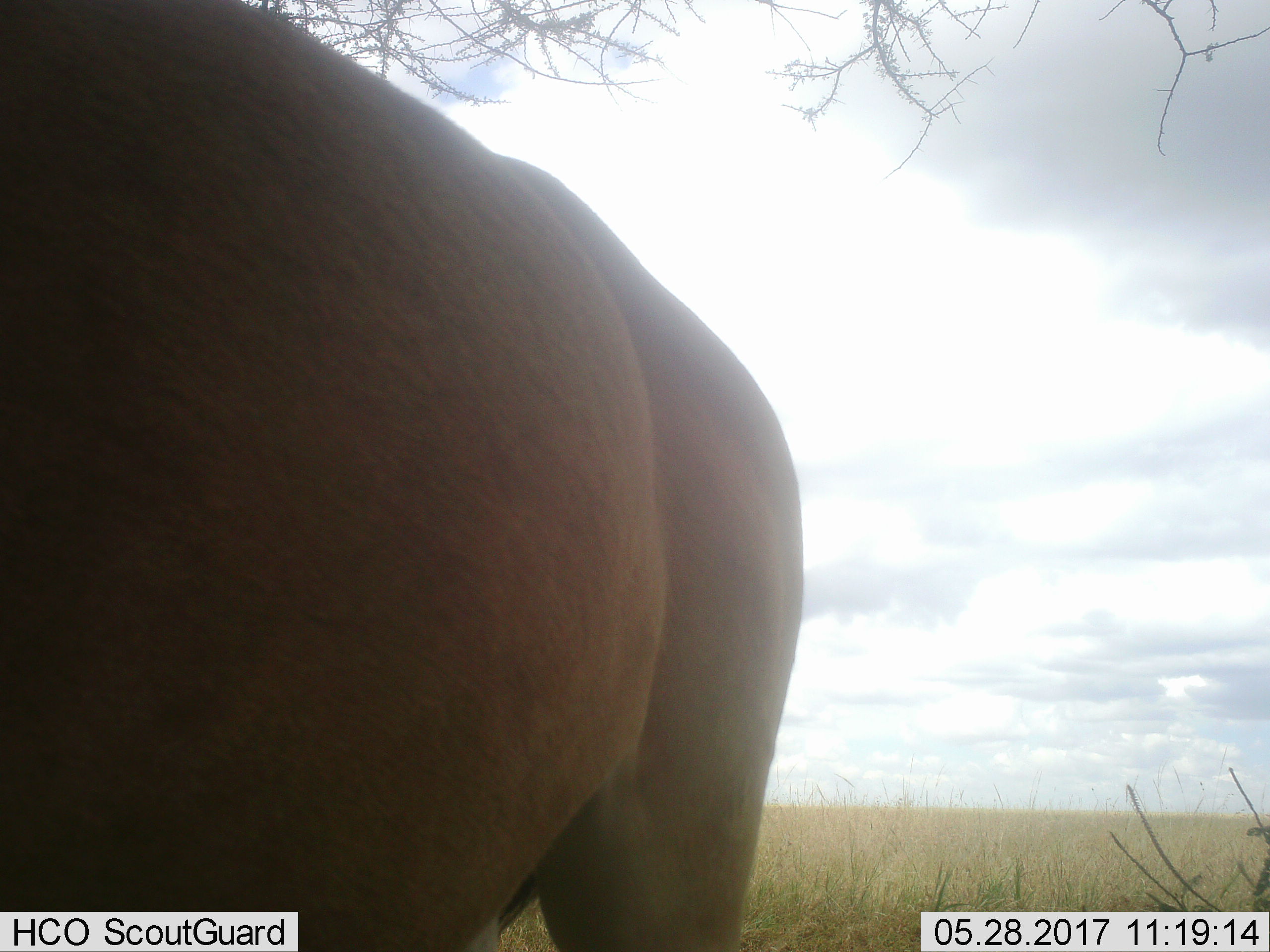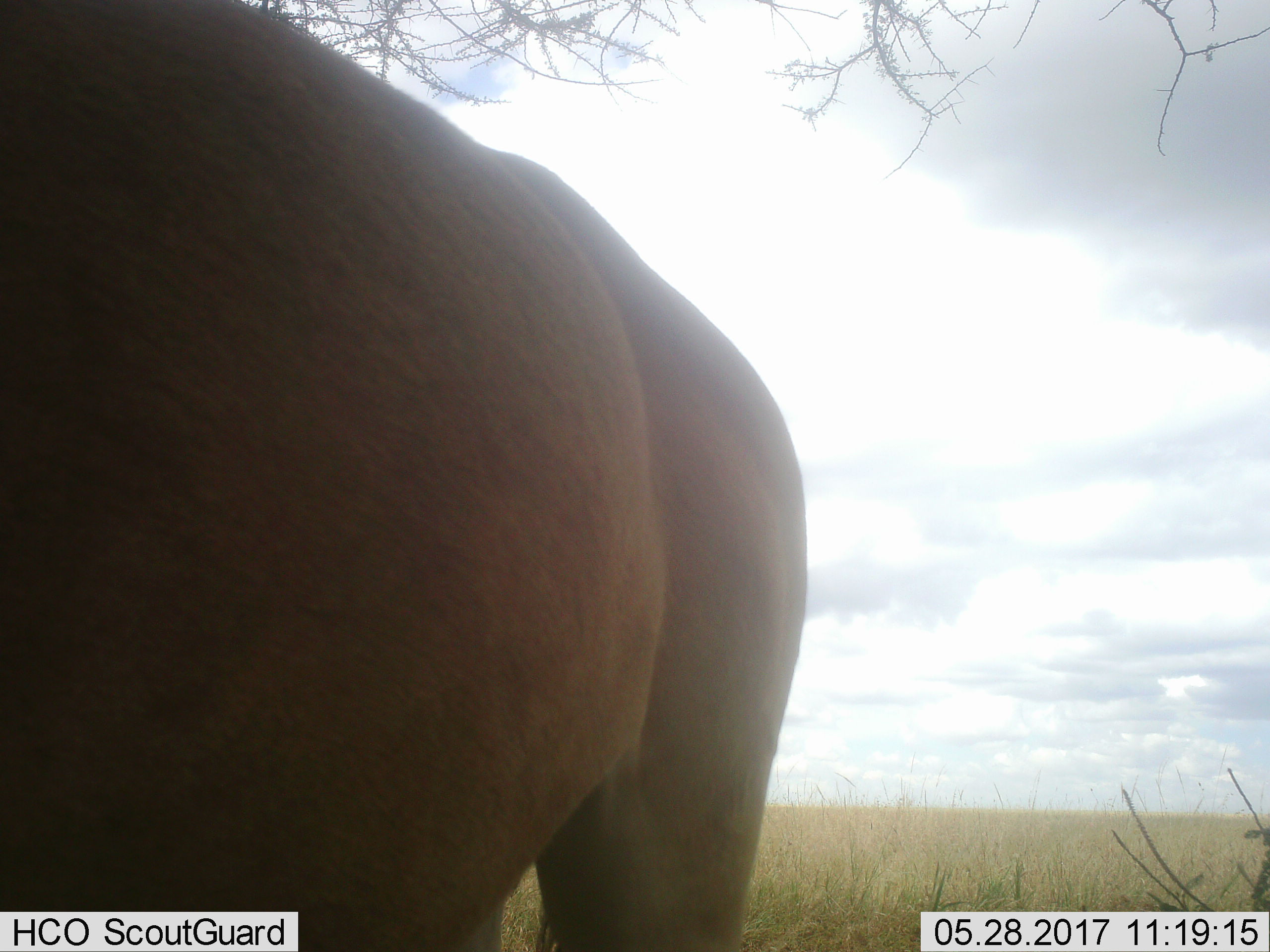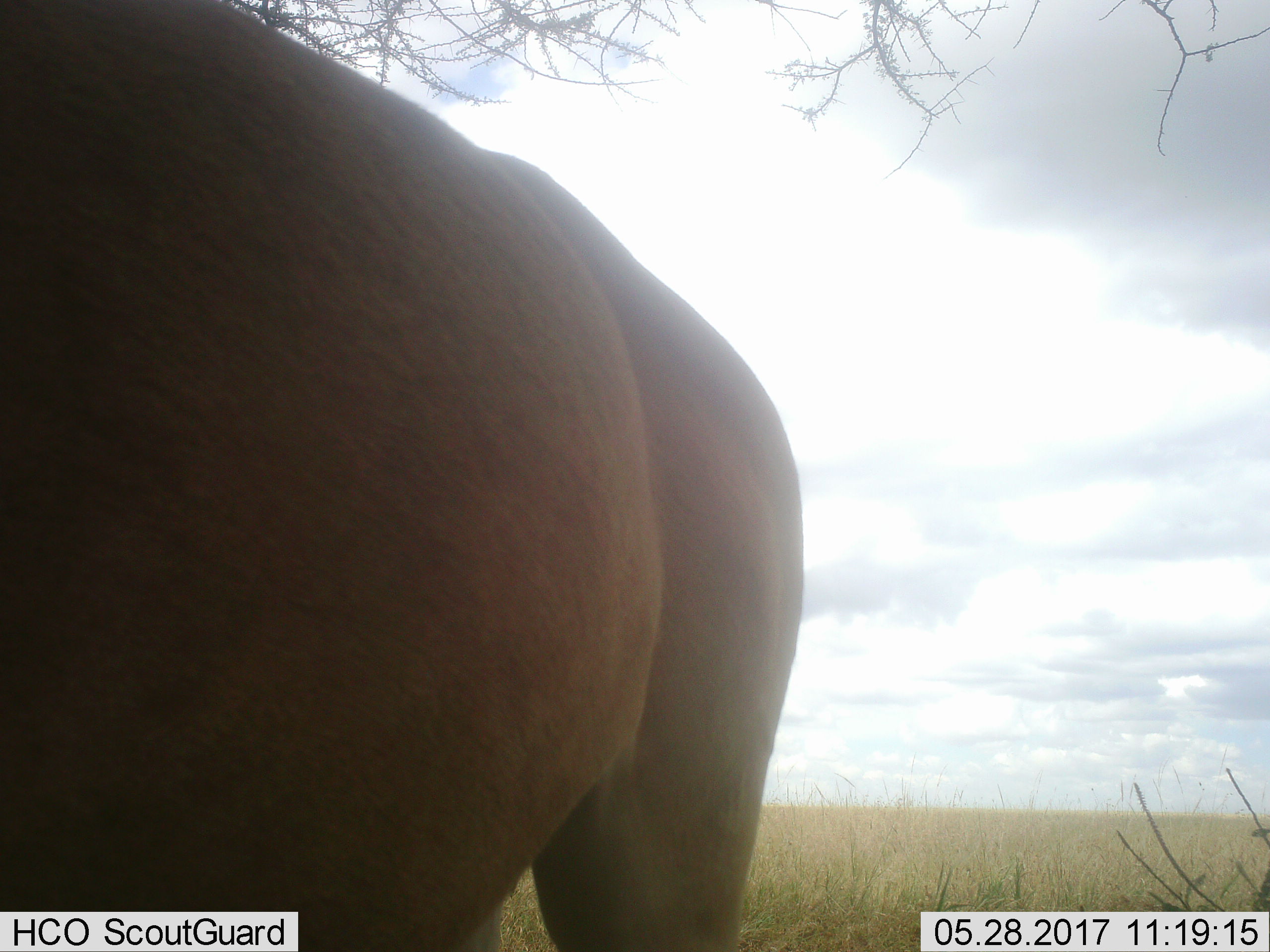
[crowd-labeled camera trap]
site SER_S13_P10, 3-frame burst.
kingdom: Animalia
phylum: Chordata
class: Mammalia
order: Artiodactyla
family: Bovidae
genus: Alcelaphus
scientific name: Alcelaphus buselaphus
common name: hartebeest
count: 1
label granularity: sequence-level